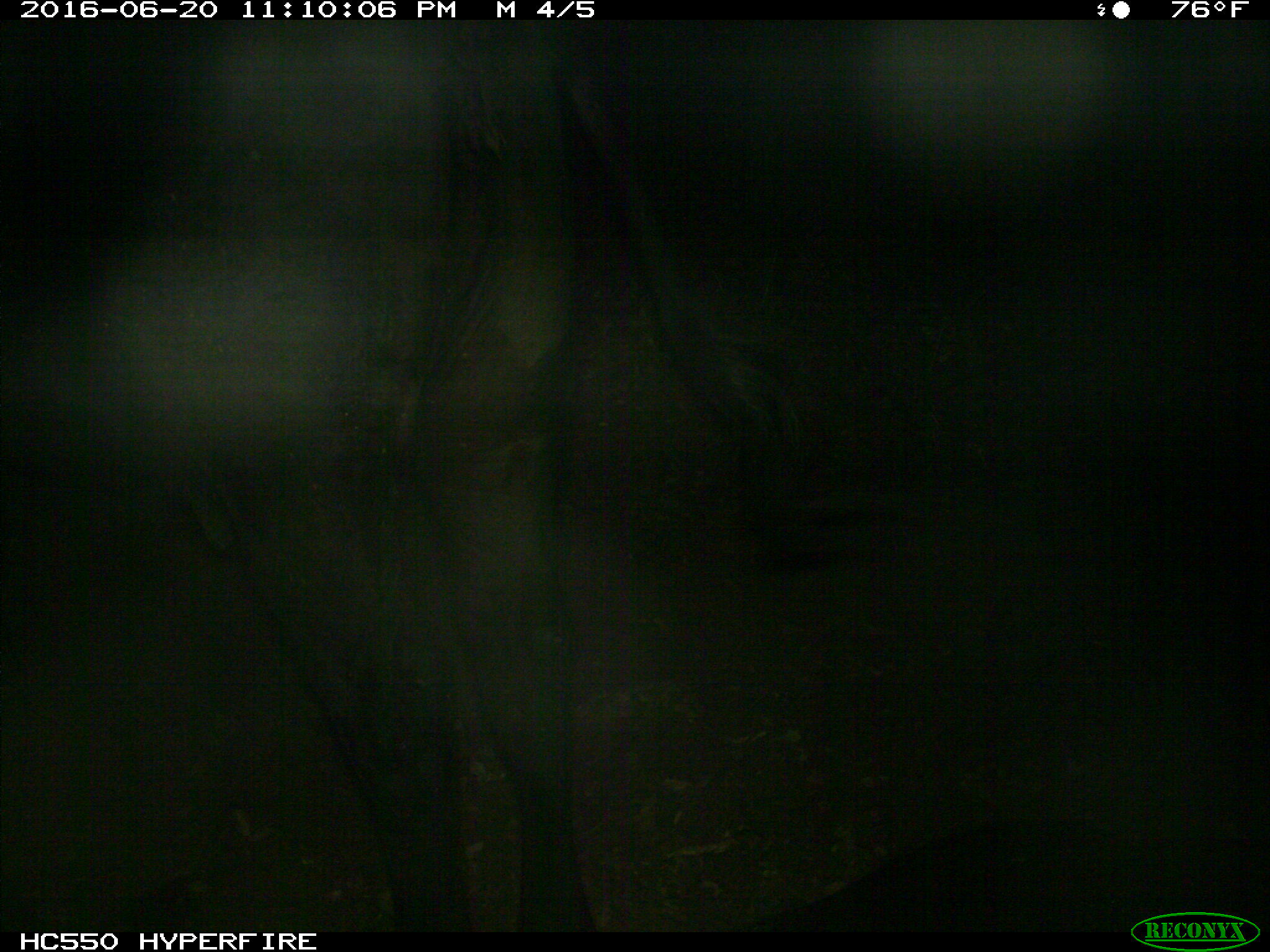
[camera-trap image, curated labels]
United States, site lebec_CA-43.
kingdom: Animalia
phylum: Chordata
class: Mammalia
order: Artiodactyla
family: Bovidae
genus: Bos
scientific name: Bos taurus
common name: domestic cow